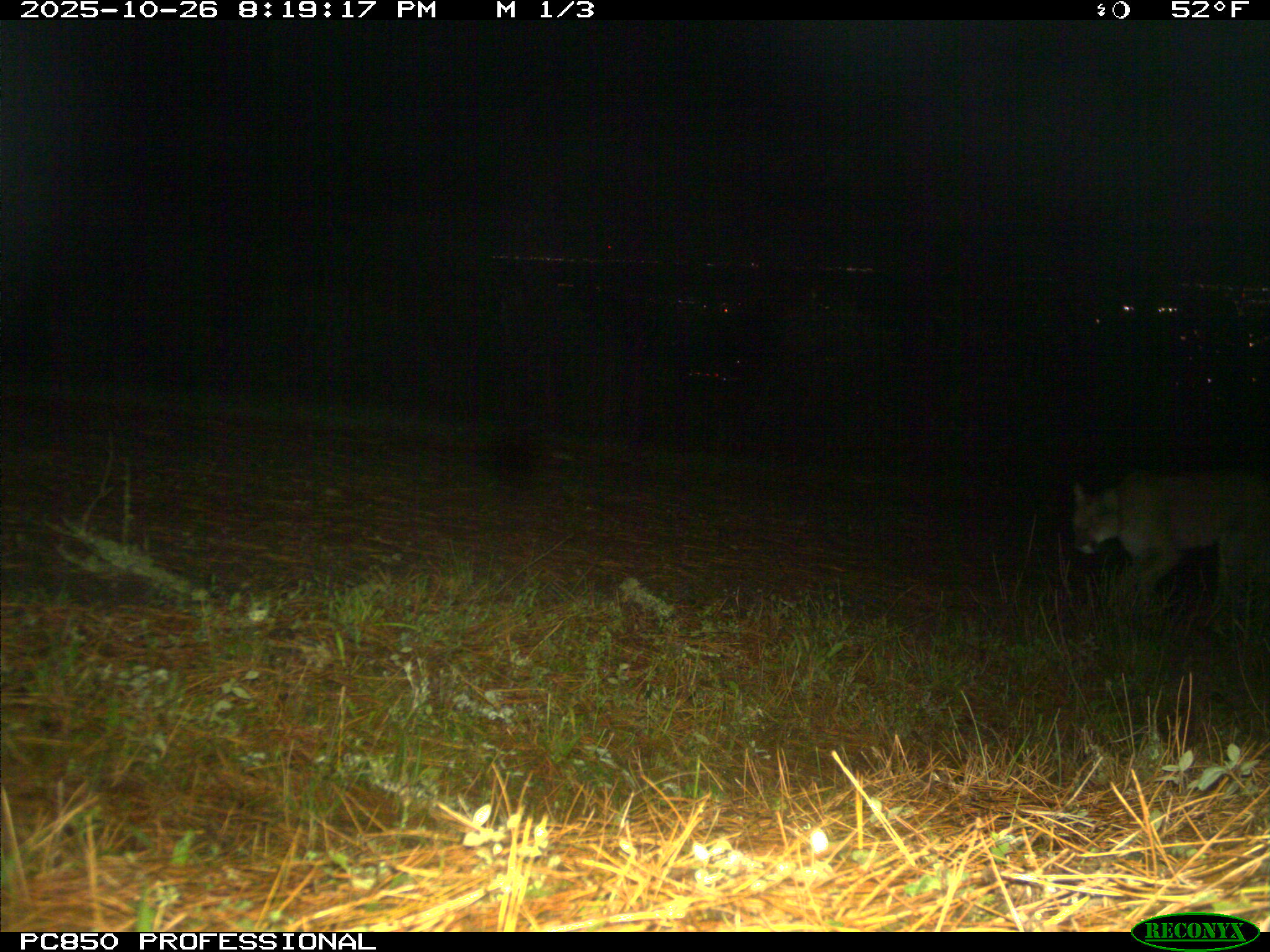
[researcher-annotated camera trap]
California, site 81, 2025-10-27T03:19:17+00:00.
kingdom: Animalia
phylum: Chordata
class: Mammalia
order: Carnivora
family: Felidae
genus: Puma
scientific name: Puma concolor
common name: puma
Puma (Puma concolor).